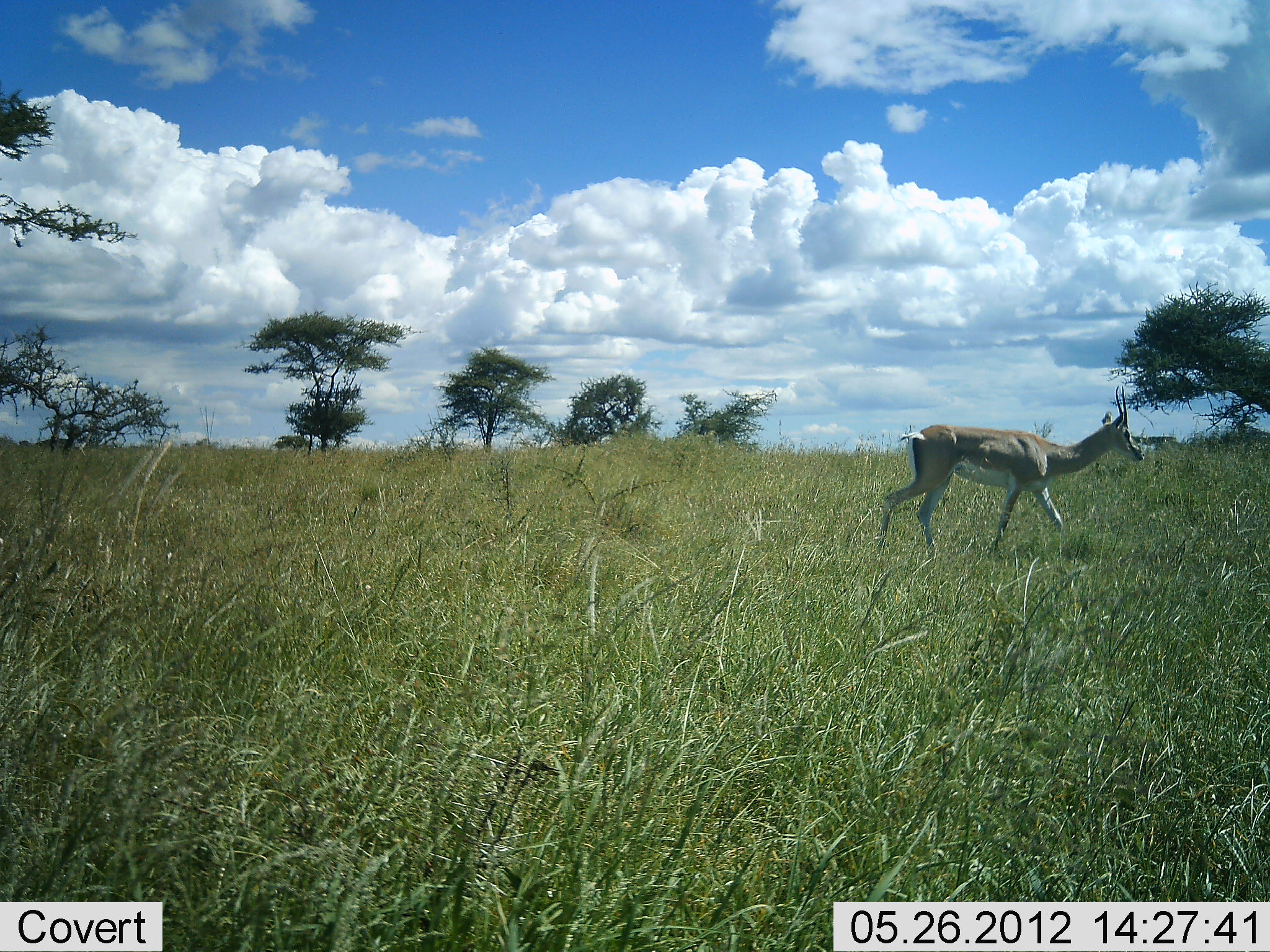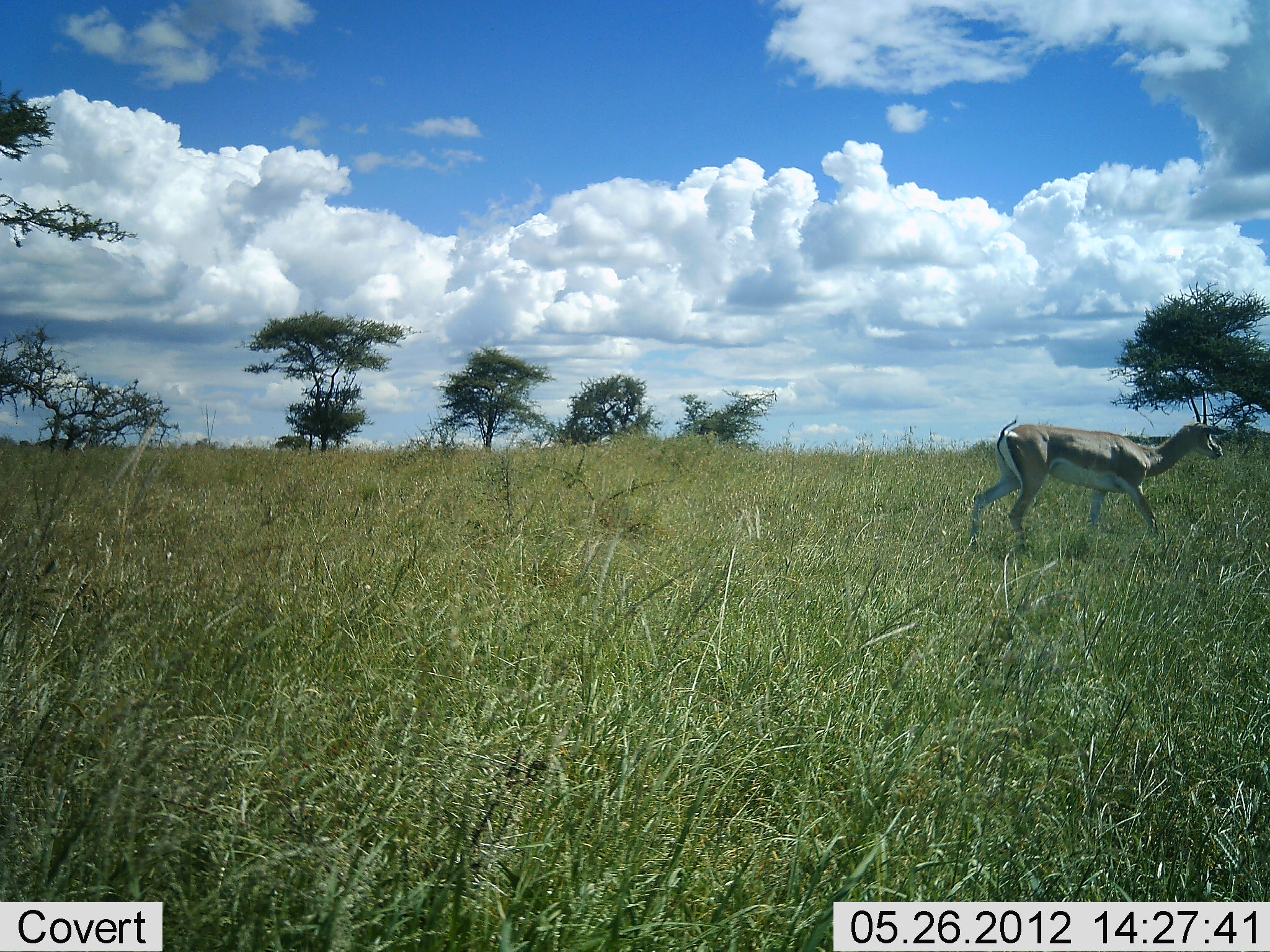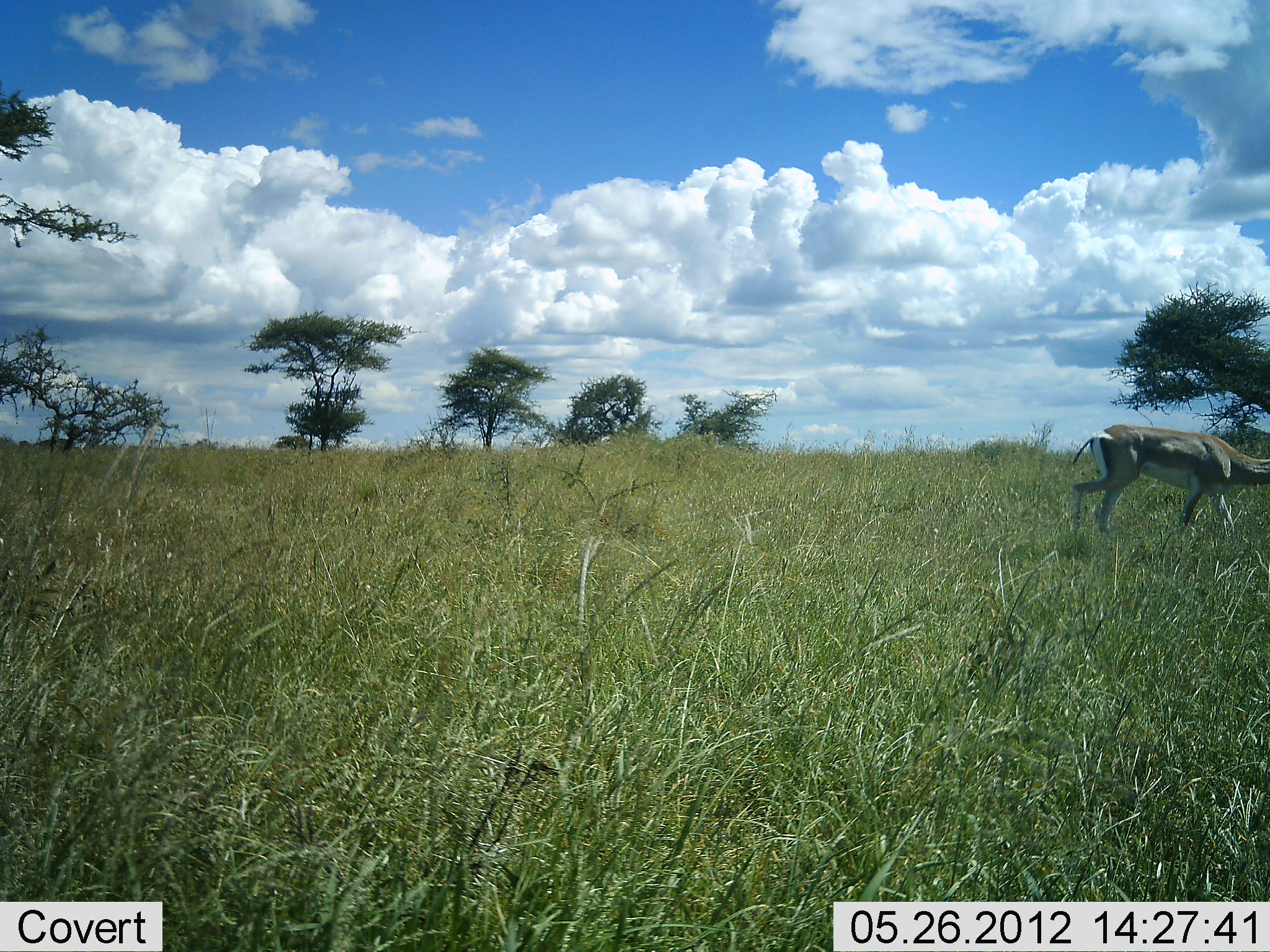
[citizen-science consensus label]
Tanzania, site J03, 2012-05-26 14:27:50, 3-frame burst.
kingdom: Animalia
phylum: Chordata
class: Mammalia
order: Artiodactyla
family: Bovidae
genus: Nanger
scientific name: Nanger granti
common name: grant's gazelle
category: gazellegrants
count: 1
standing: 0%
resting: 0%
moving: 90%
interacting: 0%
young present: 0%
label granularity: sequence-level